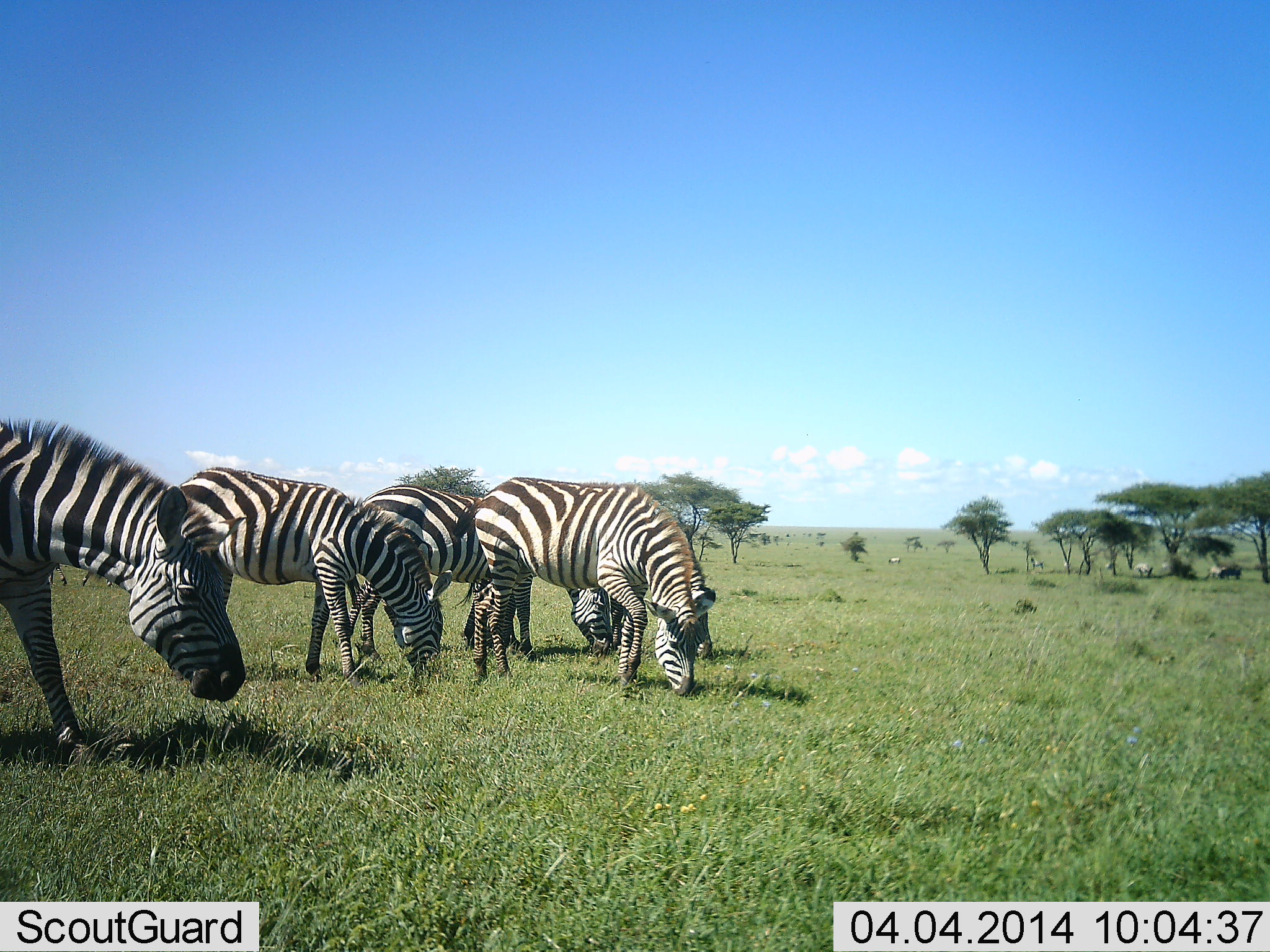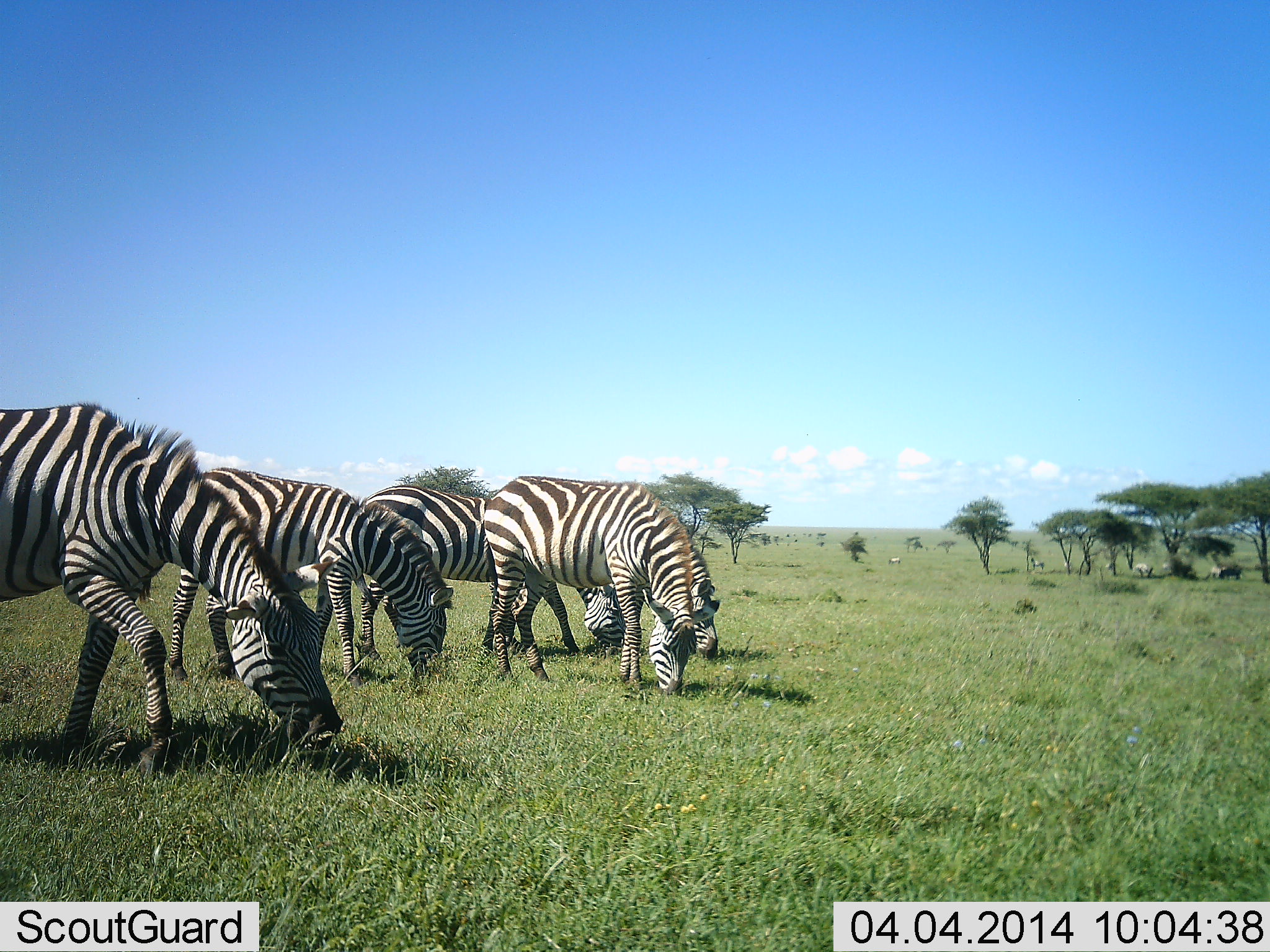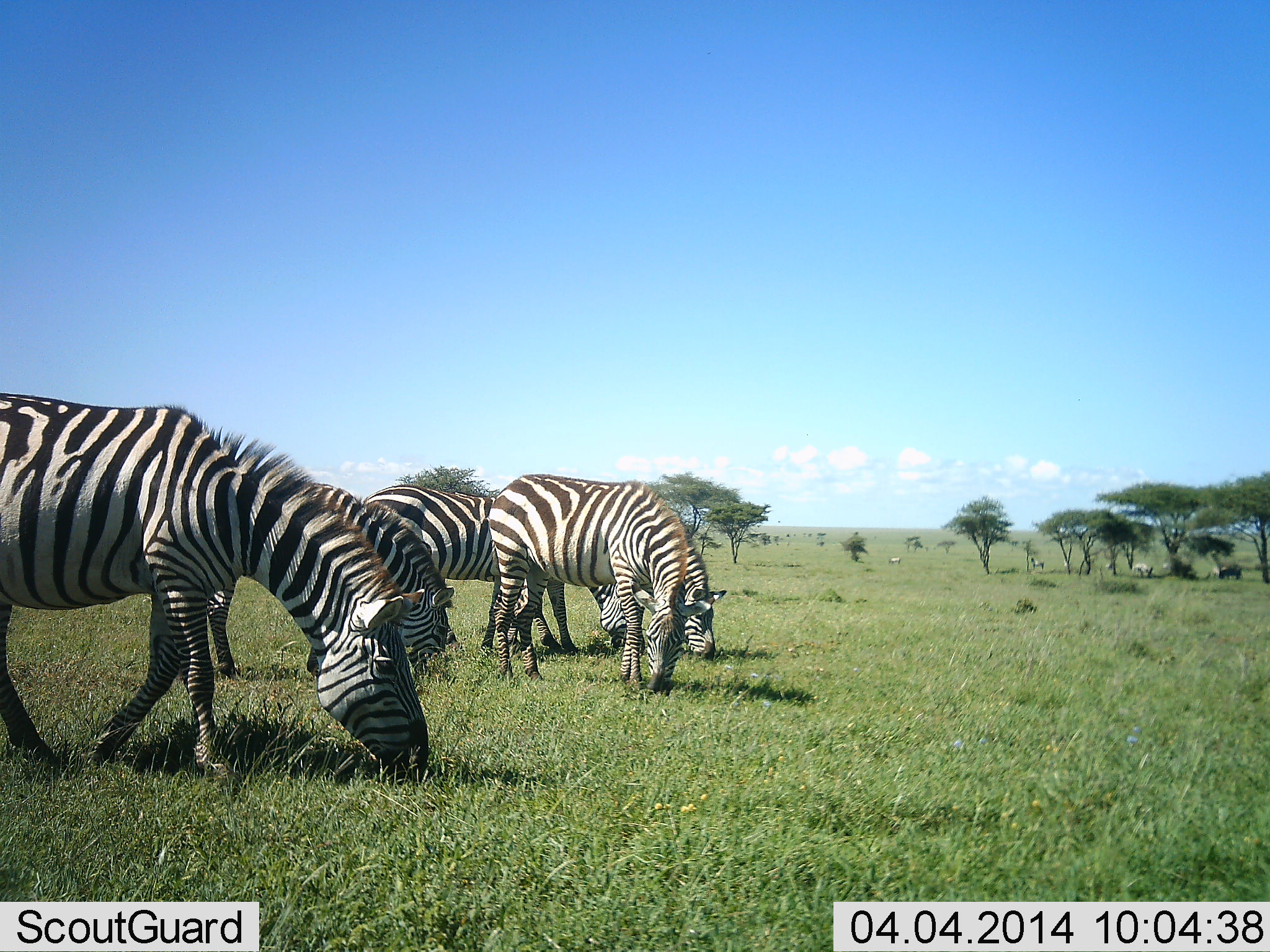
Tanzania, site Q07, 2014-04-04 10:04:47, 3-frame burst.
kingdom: Animalia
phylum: Chordata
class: Mammalia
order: Perissodactyla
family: Equidae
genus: Equus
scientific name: Equus quagga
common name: plains zebra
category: zebra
Zebra (plains zebra) (Equus quagga), count 6. Behavior (volunteer vote fractions): standing 30%, resting 0%, moving 10%, interacting 0%. Young present (vote fraction): 0%. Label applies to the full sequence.